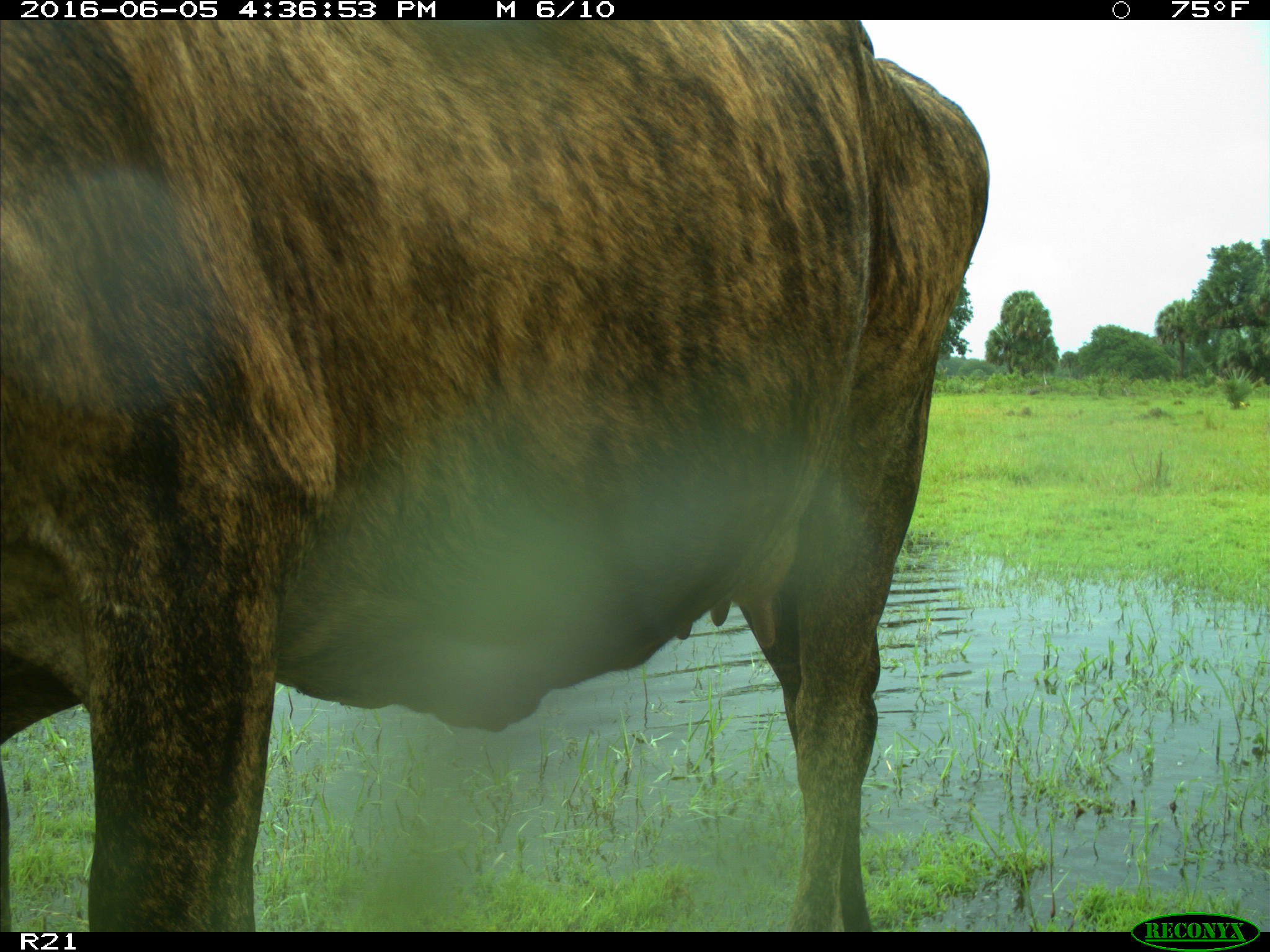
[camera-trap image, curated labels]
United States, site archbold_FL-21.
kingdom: Animalia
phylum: Chordata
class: Mammalia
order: Artiodactyla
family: Bovidae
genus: Bos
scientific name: Bos taurus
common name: domestic cow